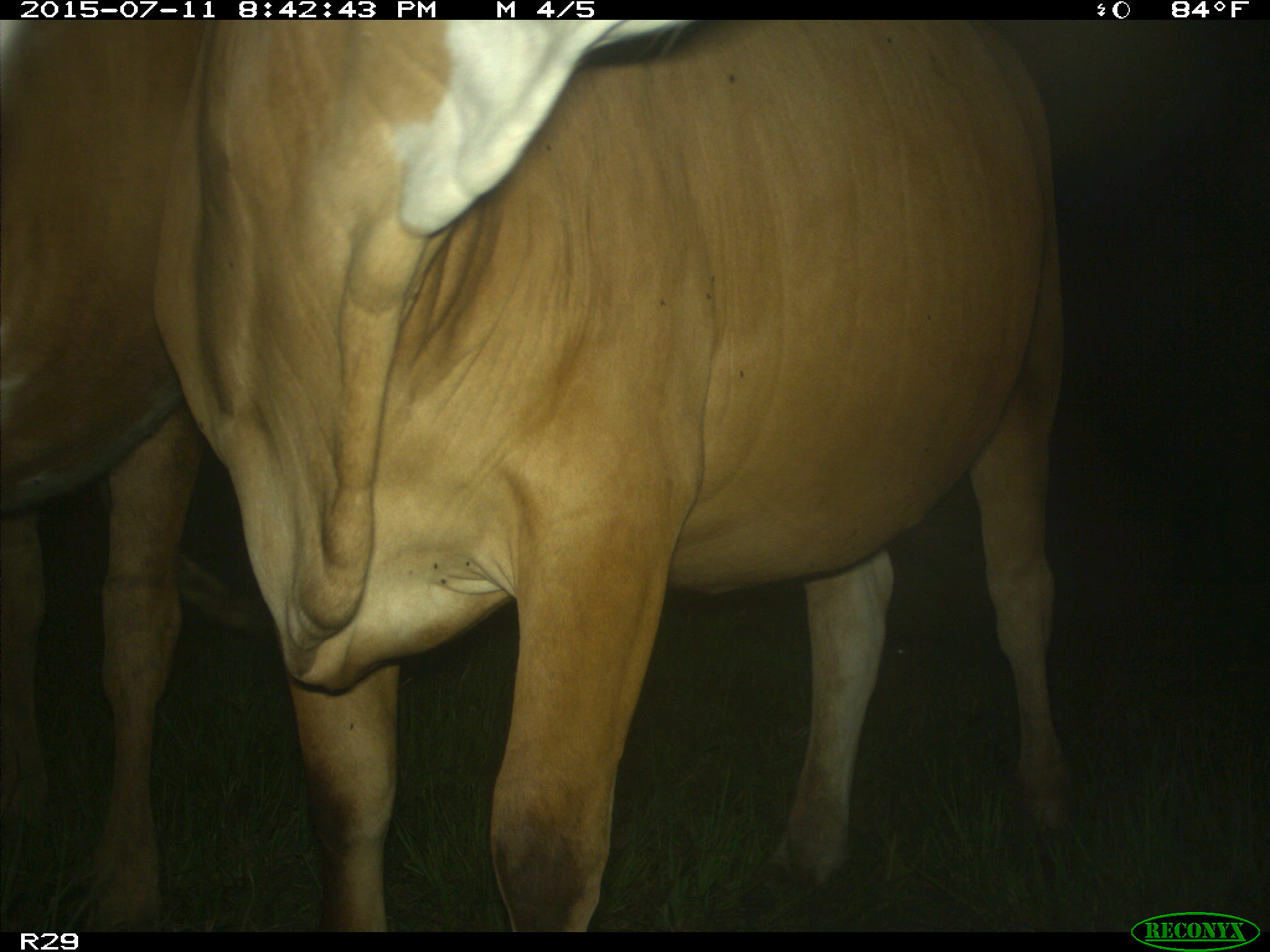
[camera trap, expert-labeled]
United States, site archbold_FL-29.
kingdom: Animalia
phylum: Chordata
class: Mammalia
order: Artiodactyla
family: Bovidae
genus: Bos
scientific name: Bos taurus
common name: domestic cow